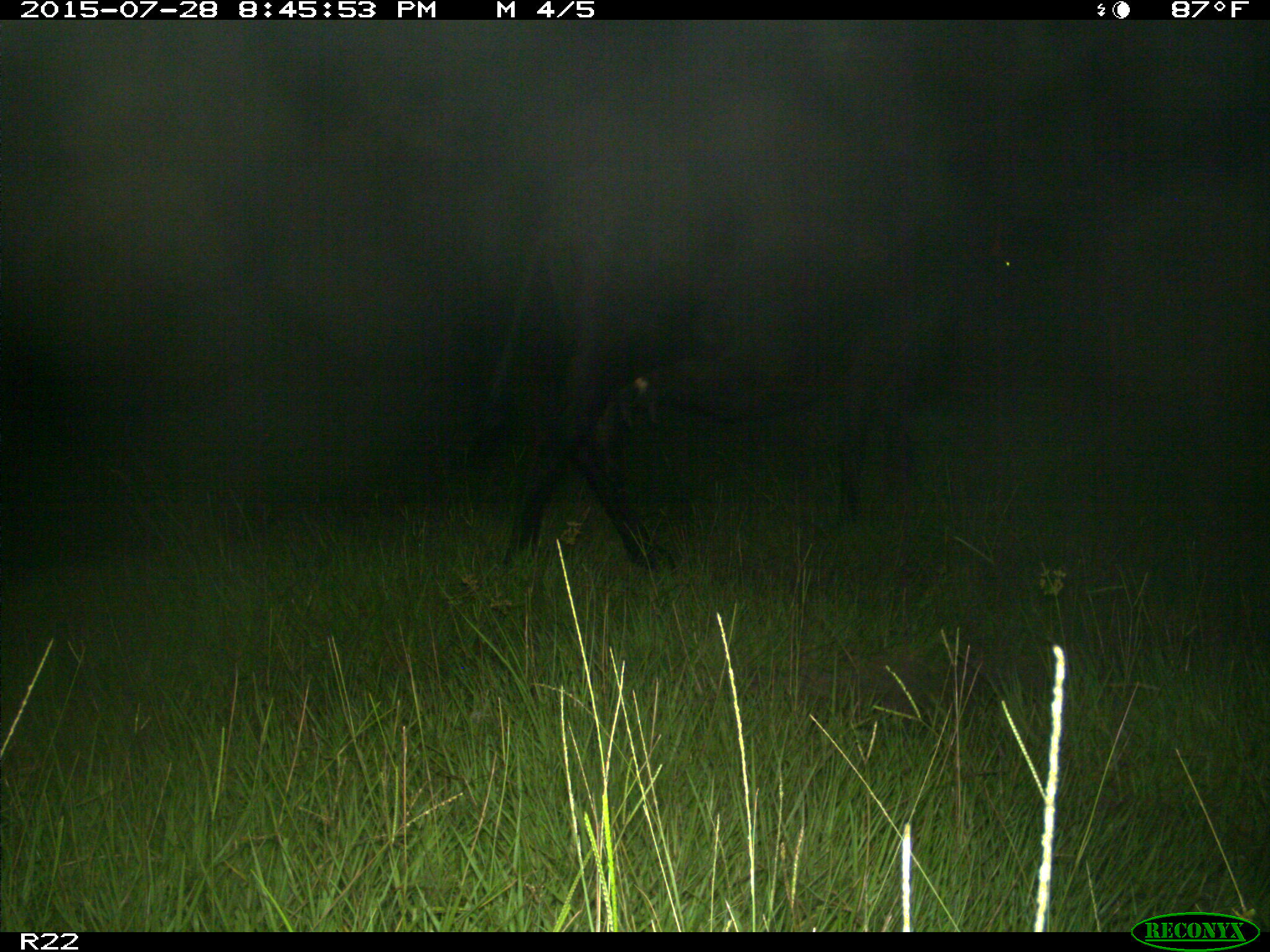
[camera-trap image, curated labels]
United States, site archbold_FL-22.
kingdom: Animalia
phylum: Chordata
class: Mammalia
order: Artiodactyla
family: Bovidae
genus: Bos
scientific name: Bos taurus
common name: domestic cow